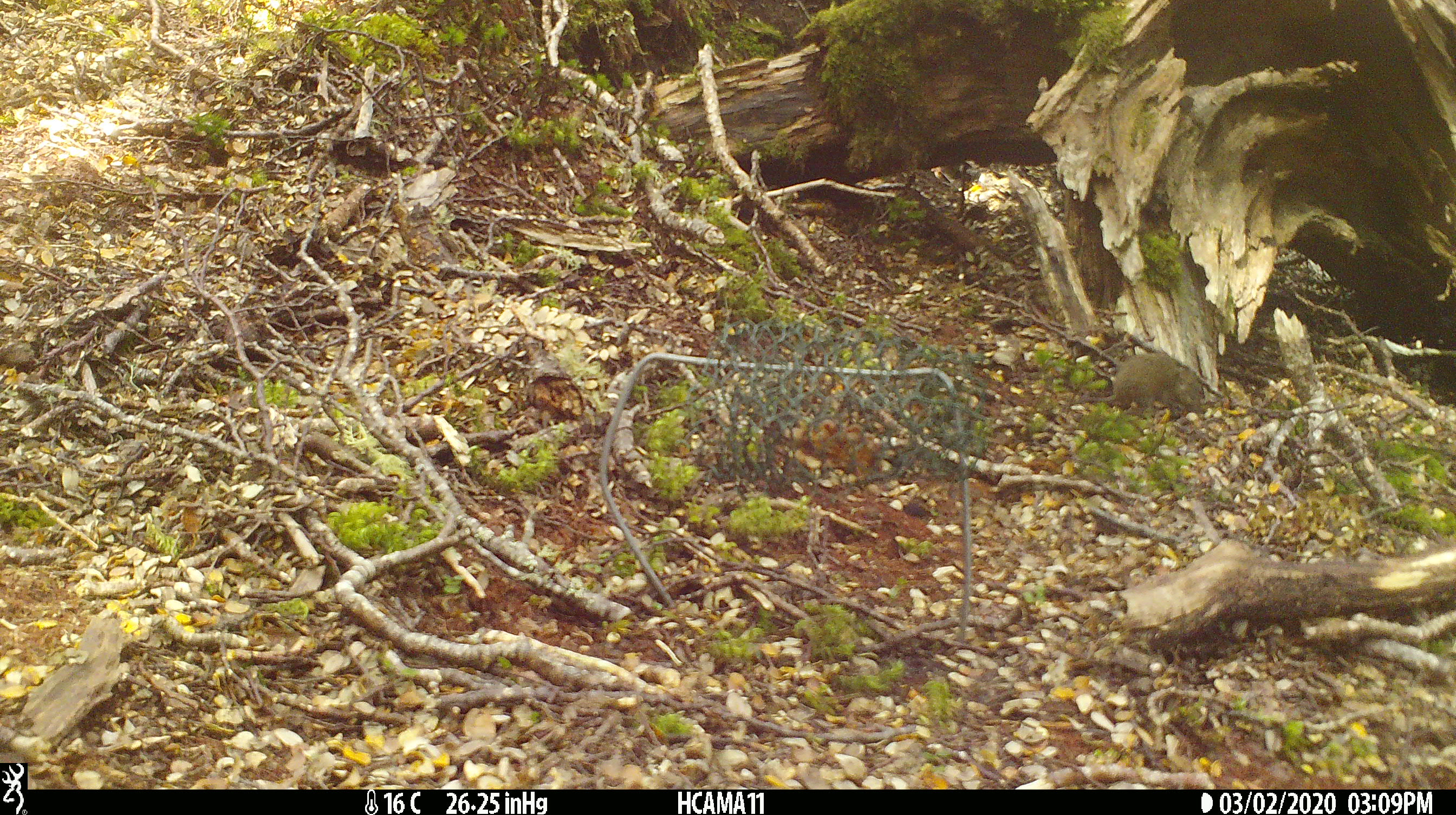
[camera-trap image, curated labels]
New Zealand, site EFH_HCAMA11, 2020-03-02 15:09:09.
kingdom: Animalia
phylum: Chordata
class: Mammalia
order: Rodentia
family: Muridae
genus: Mus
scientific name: Mus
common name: mouse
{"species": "mouse (Mus)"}